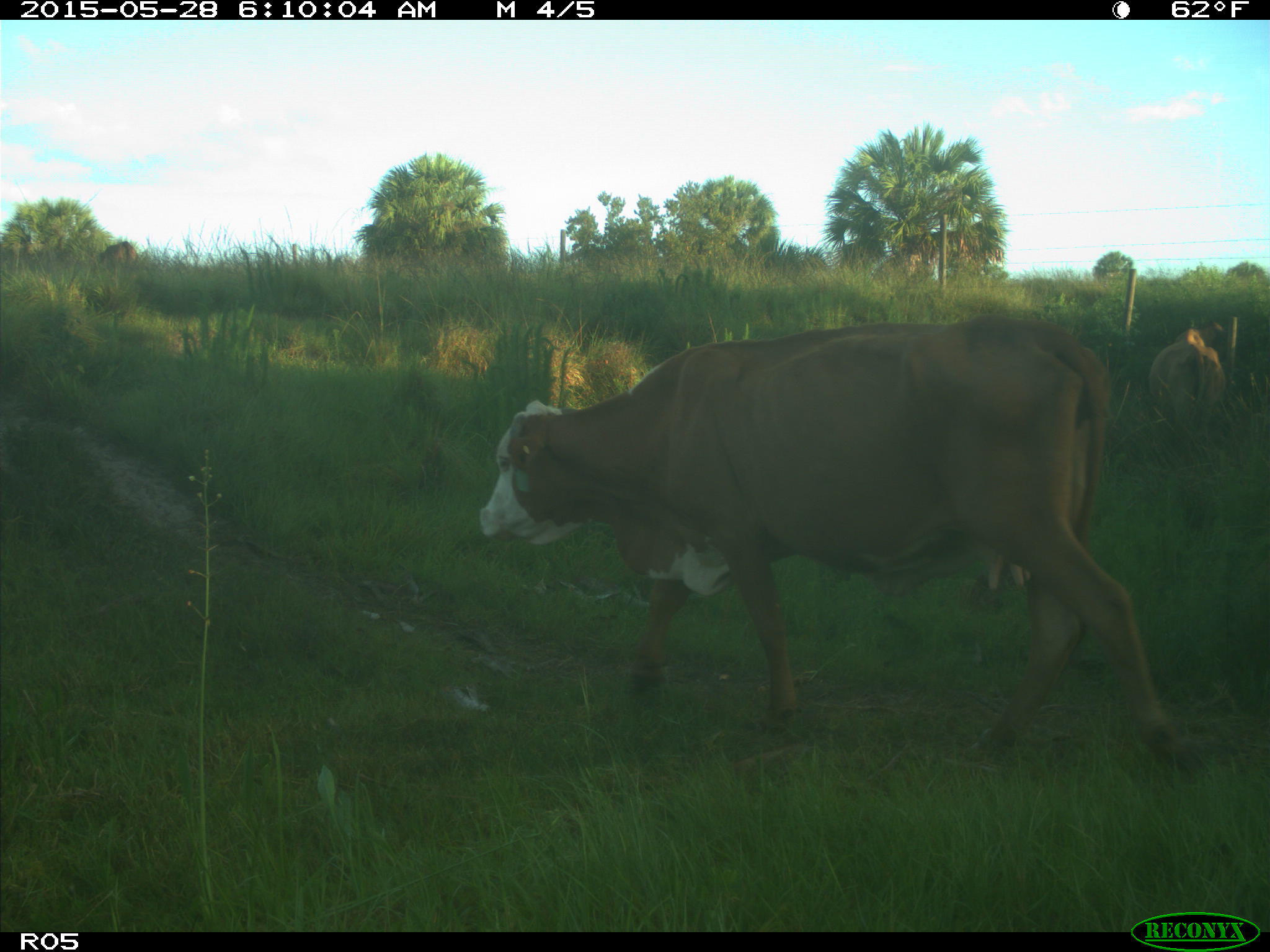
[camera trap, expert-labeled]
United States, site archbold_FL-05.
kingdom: Animalia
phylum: Chordata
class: Mammalia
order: Artiodactyla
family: Bovidae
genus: Bos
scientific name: Bos taurus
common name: domestic cow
Bos taurus (domestic cow).